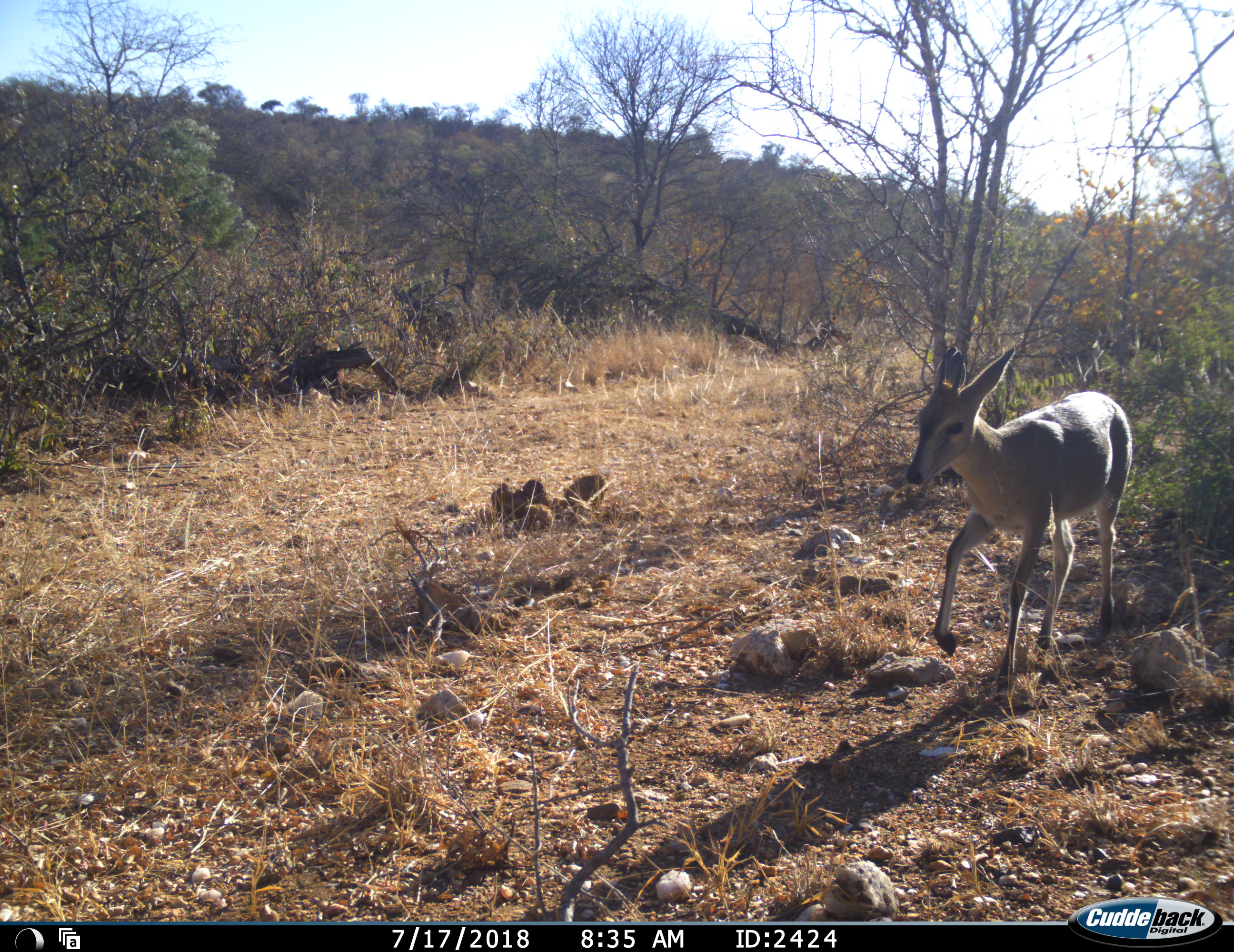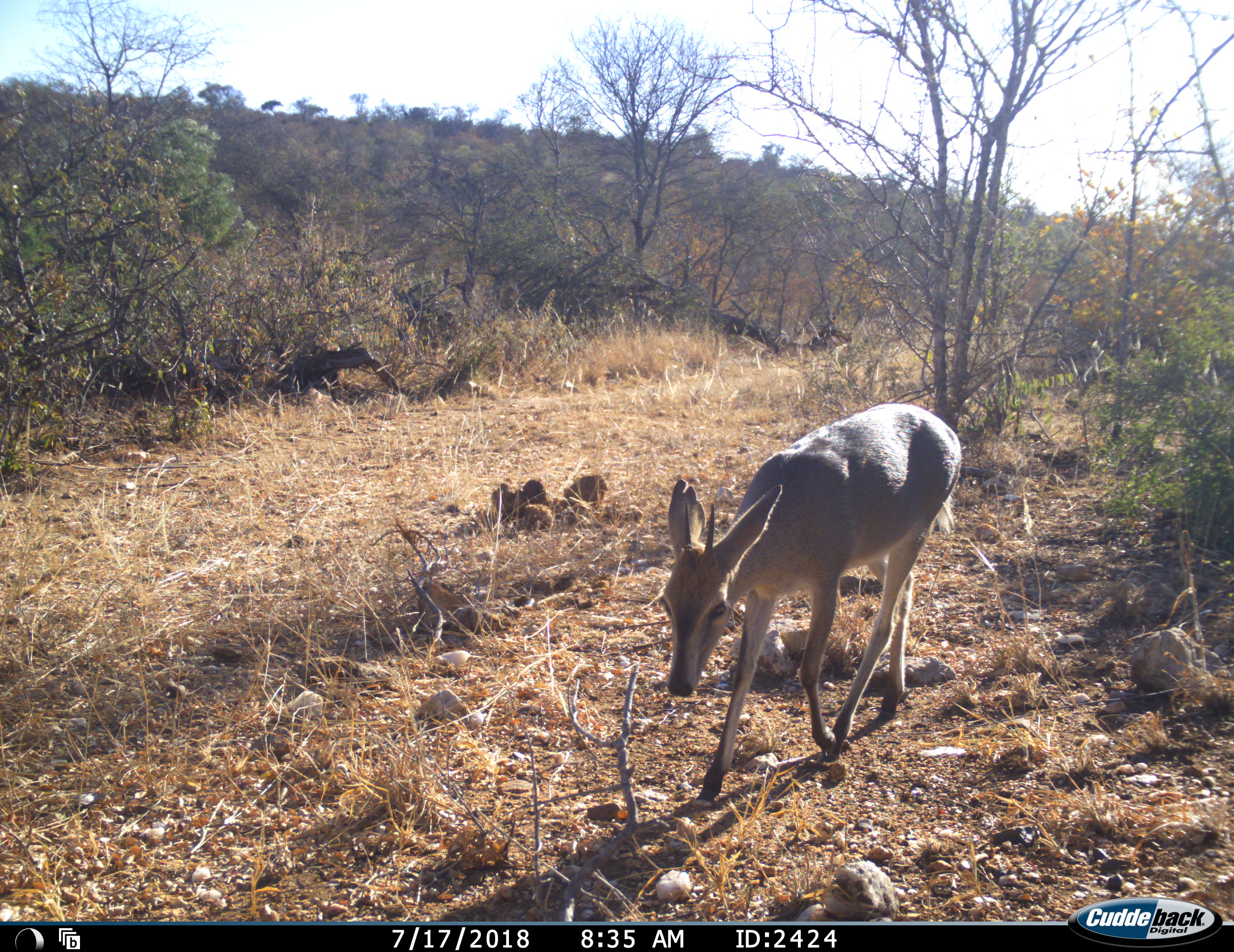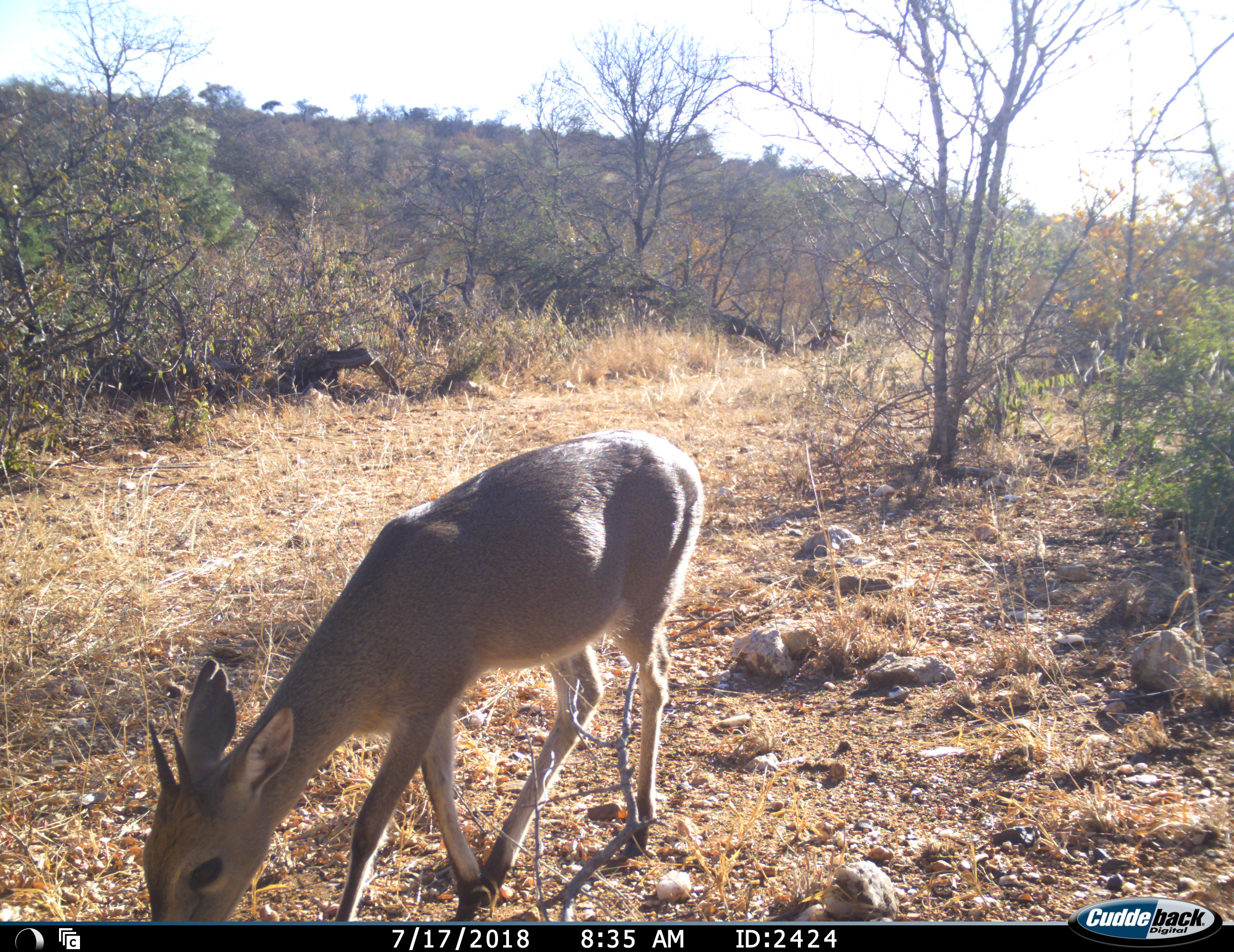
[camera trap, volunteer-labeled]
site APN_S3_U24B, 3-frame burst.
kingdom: Animalia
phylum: Chordata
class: Mammalia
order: Artiodactyla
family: Bovidae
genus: Sylvicapra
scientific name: Sylvicapra grimmia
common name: common duiker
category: duikercommongrey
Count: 1.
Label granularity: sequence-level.